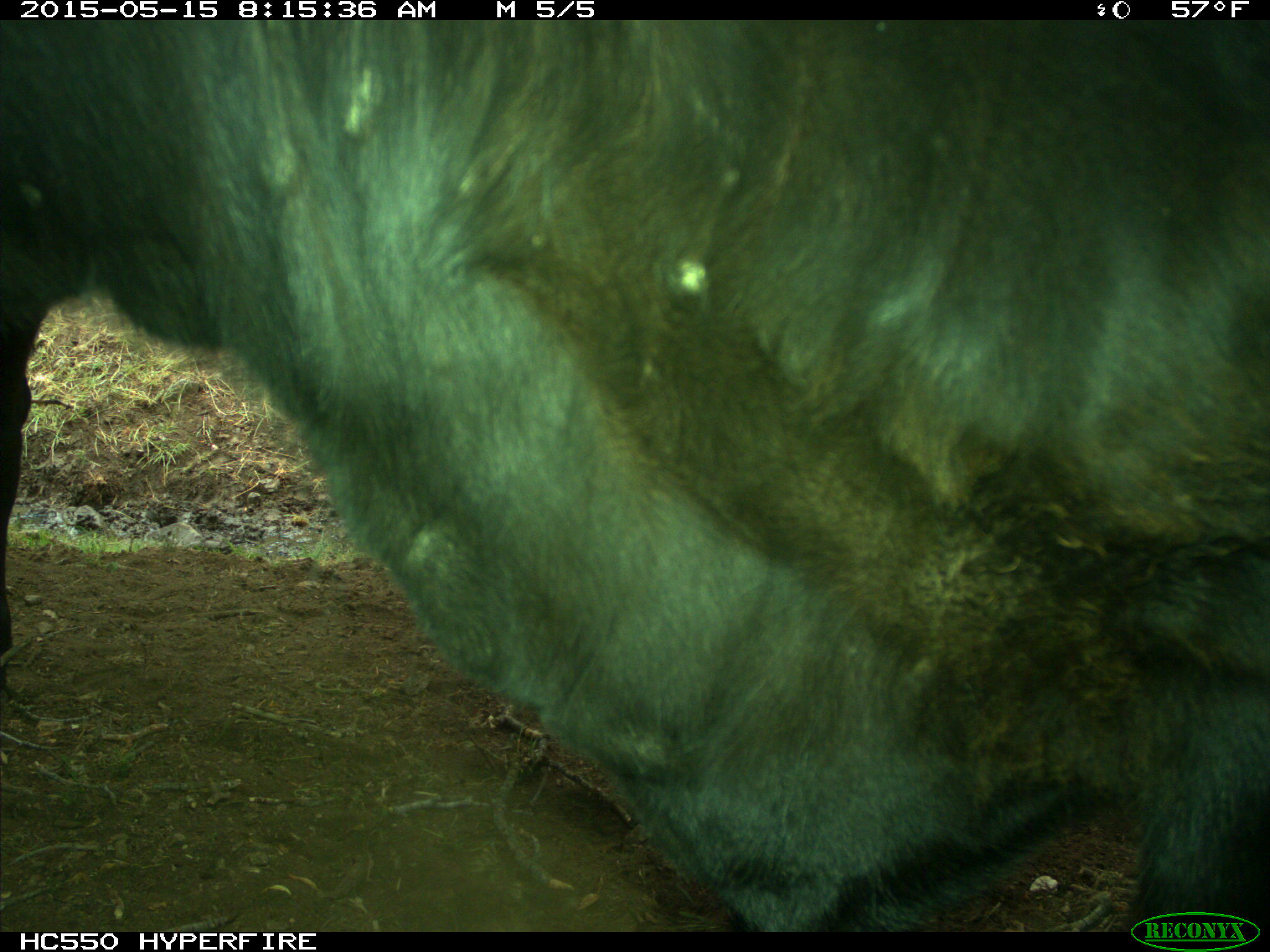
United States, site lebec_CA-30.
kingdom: Animalia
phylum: Chordata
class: Mammalia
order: Artiodactyla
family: Bovidae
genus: Bos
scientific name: Bos taurus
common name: domestic cow